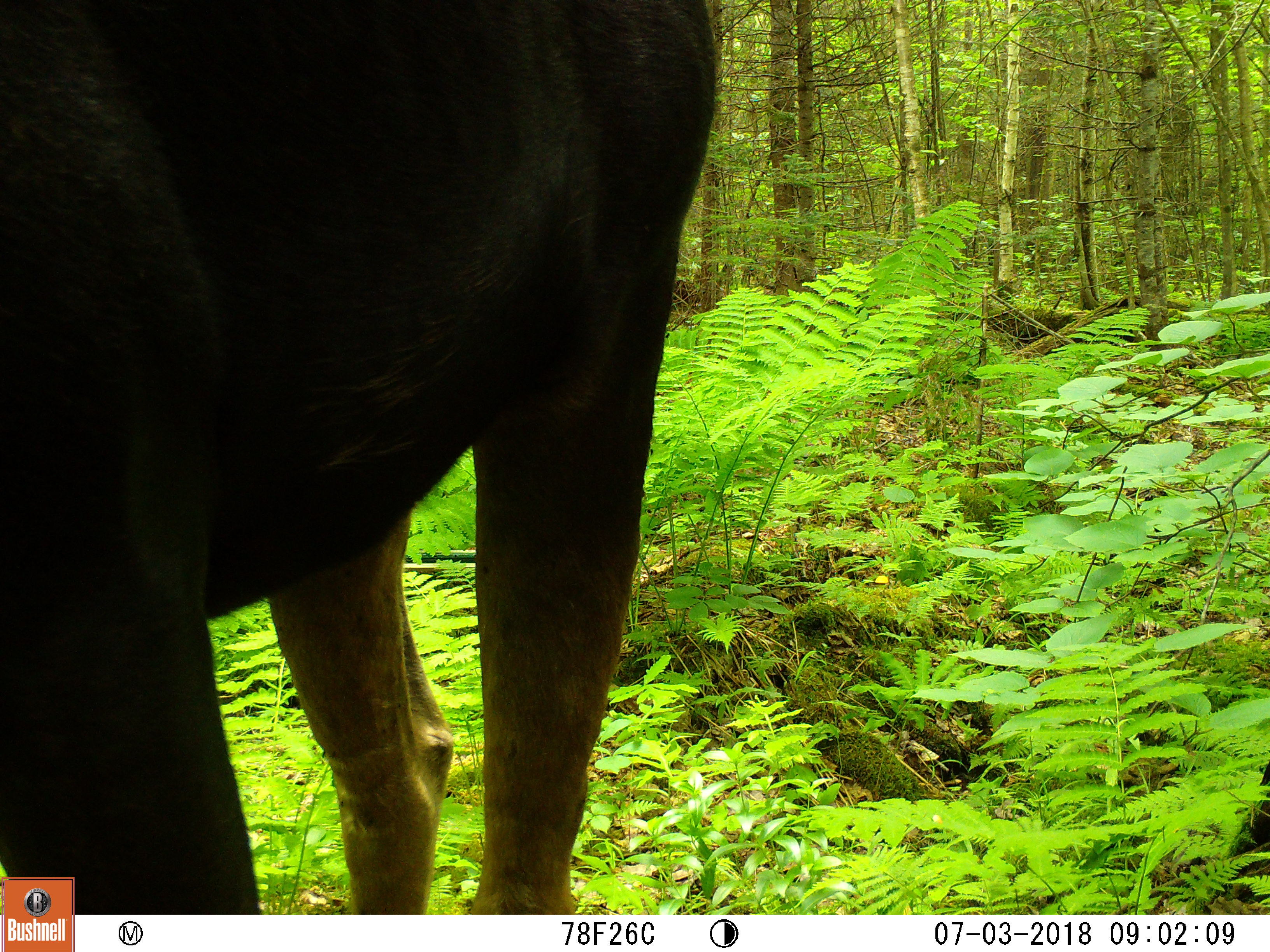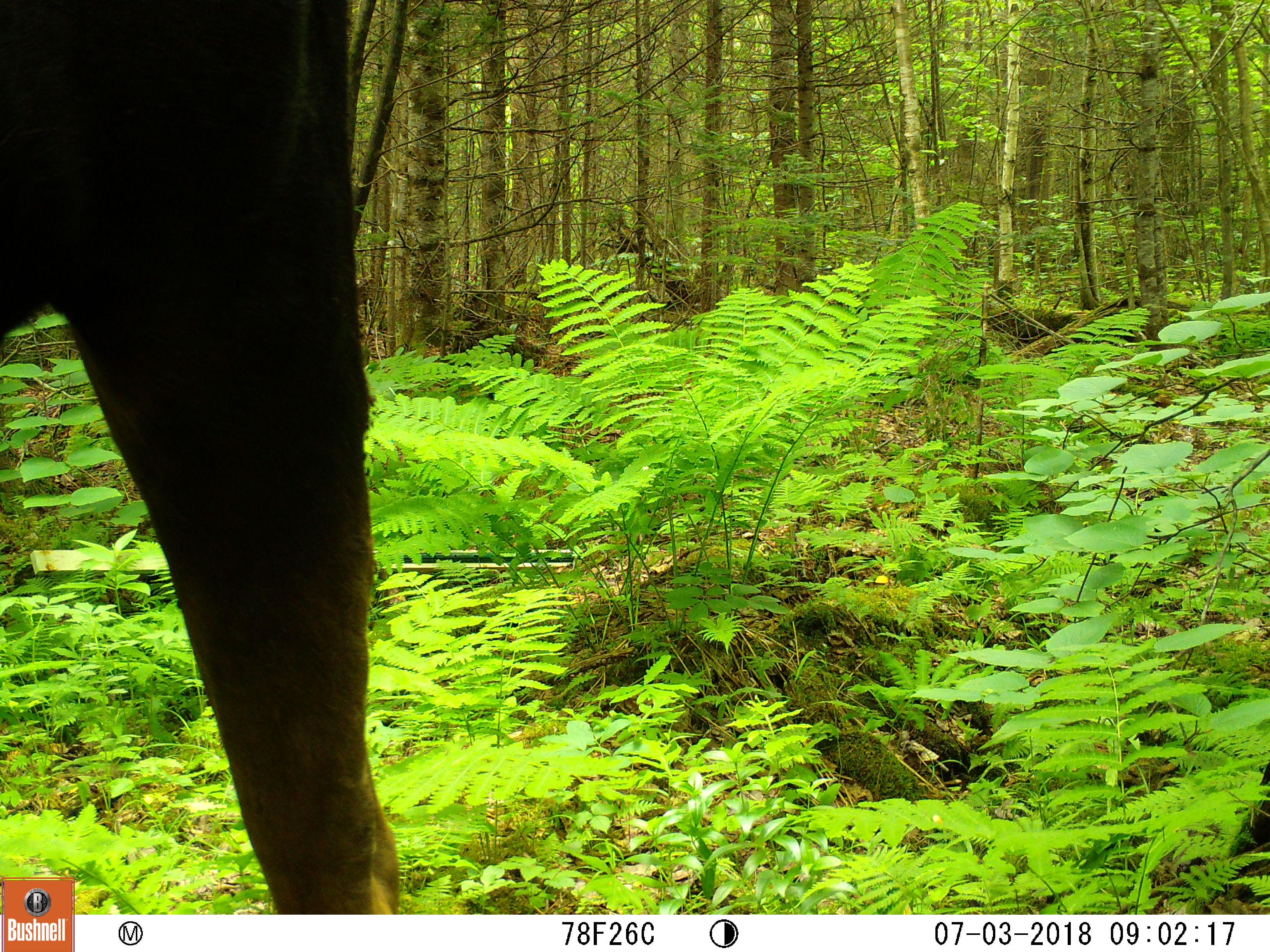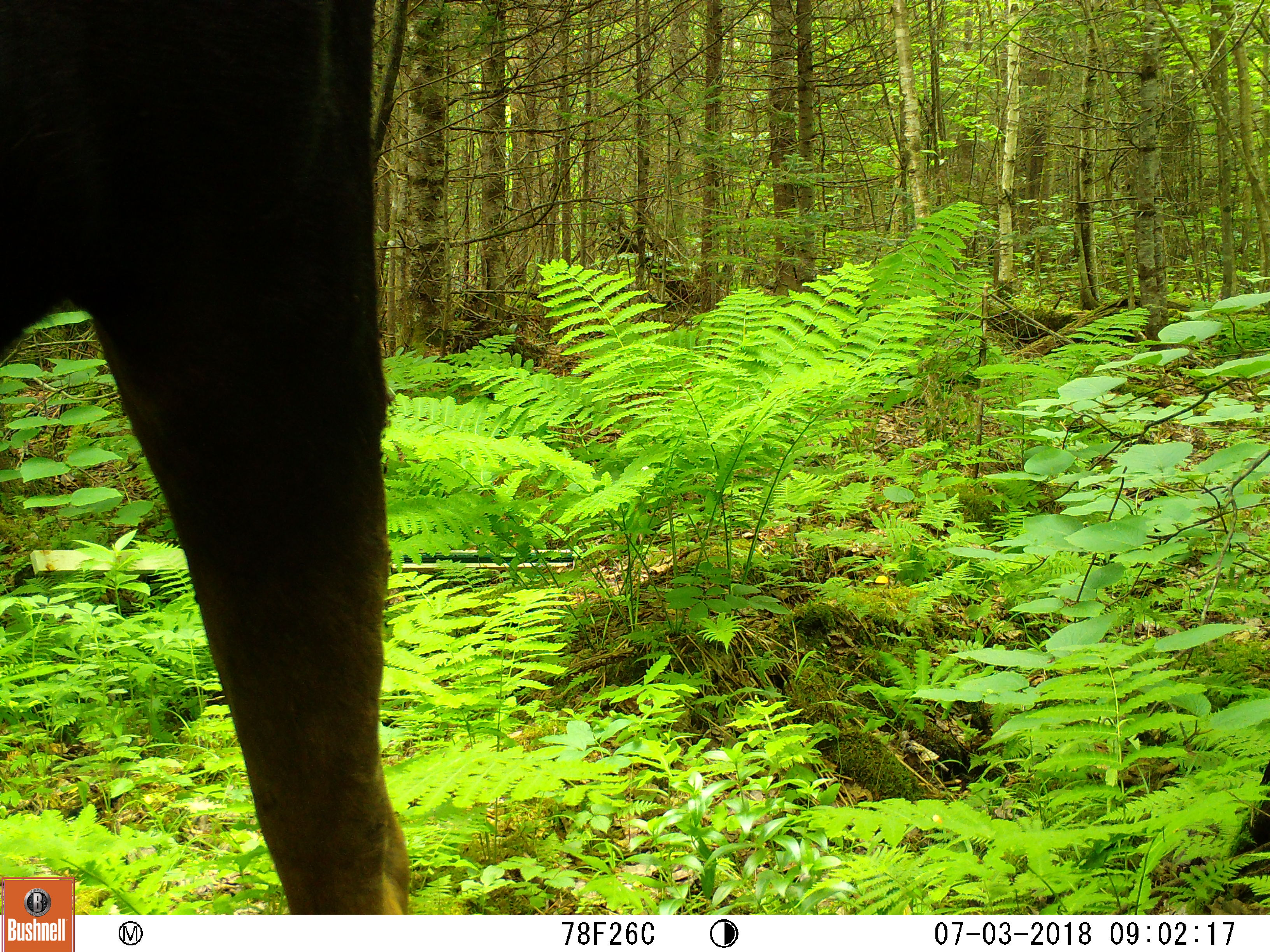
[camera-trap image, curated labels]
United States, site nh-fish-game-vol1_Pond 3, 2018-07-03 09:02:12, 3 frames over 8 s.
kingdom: Animalia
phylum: Chordata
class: Mammalia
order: Artiodactyla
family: Cervidae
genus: Alces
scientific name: Alces alces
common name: moose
Moose (Alces alces).